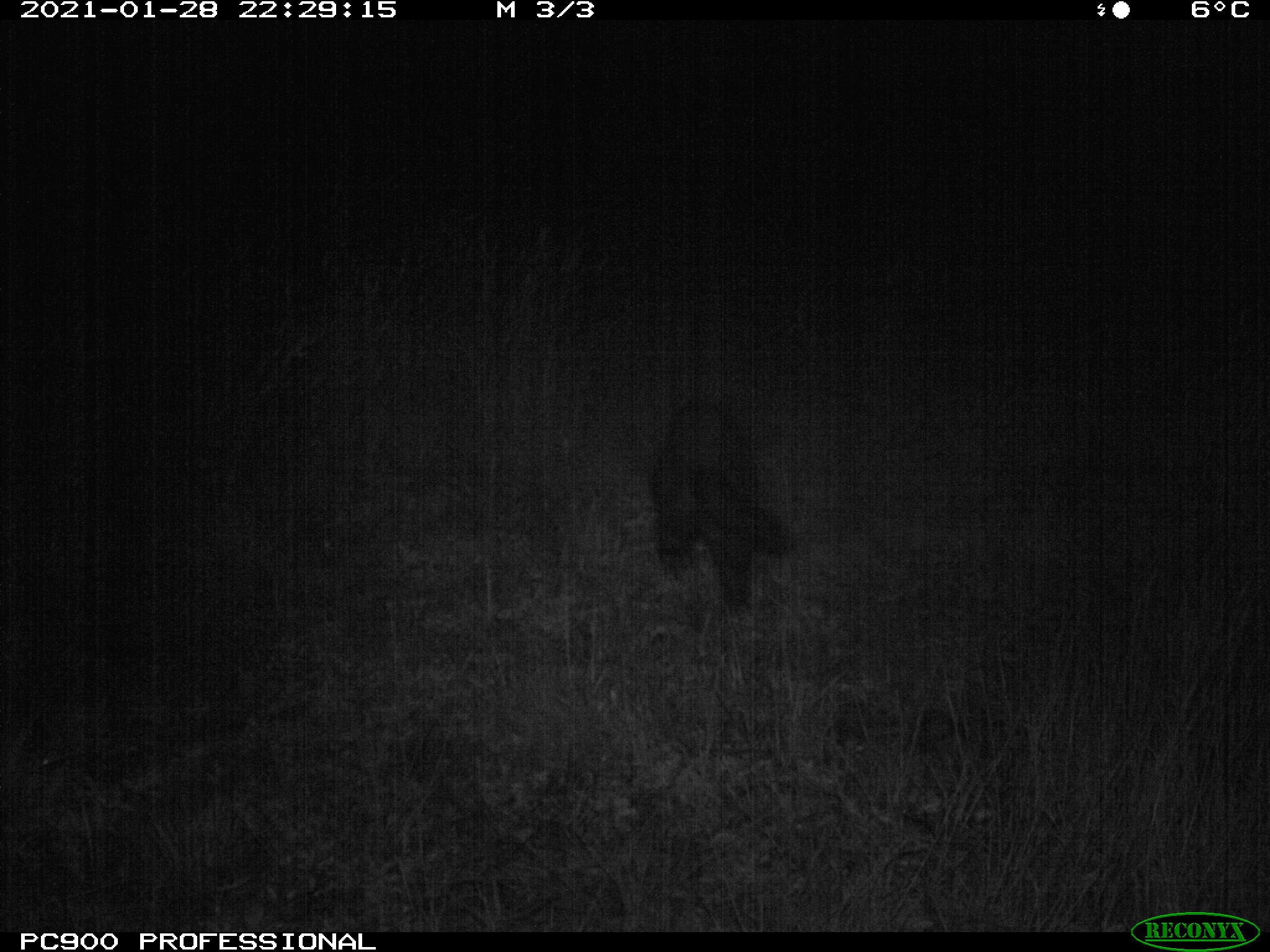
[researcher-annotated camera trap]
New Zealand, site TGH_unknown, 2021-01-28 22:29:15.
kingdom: Animalia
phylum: Chordata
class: Mammalia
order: Carnivora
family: Mustelidae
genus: Mustela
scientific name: Mustela furo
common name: ferret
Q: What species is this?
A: Ferret (Mustela furo).